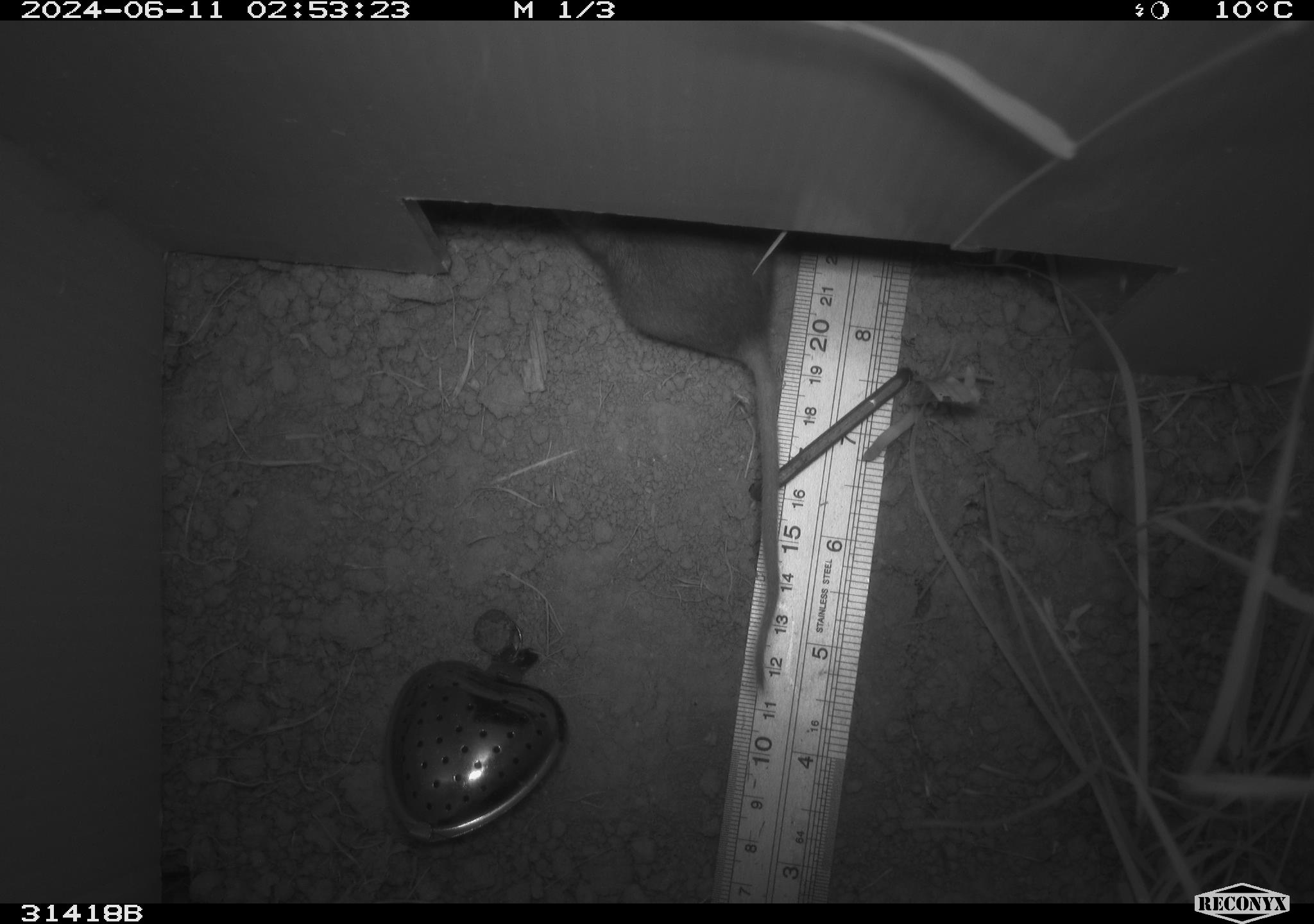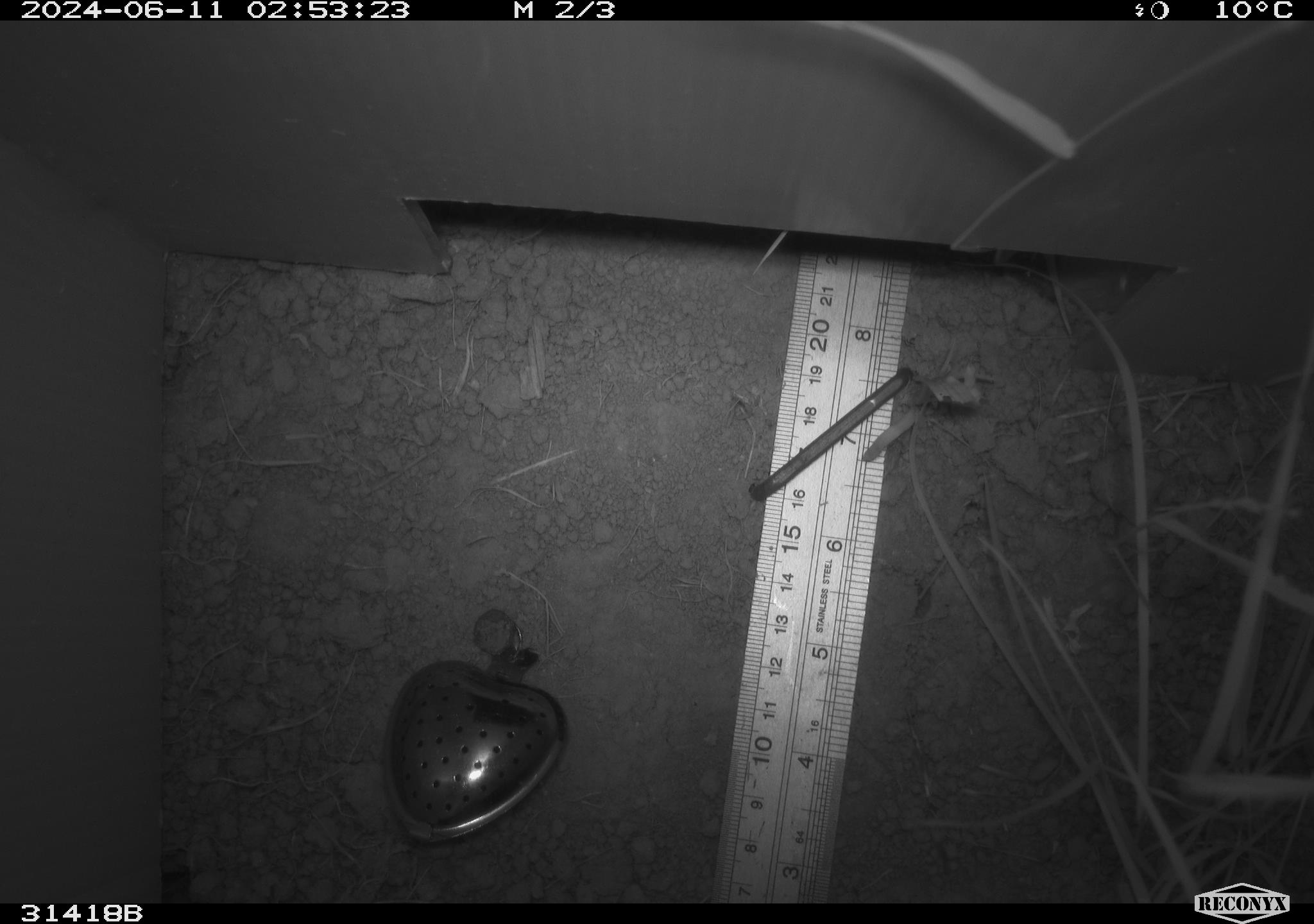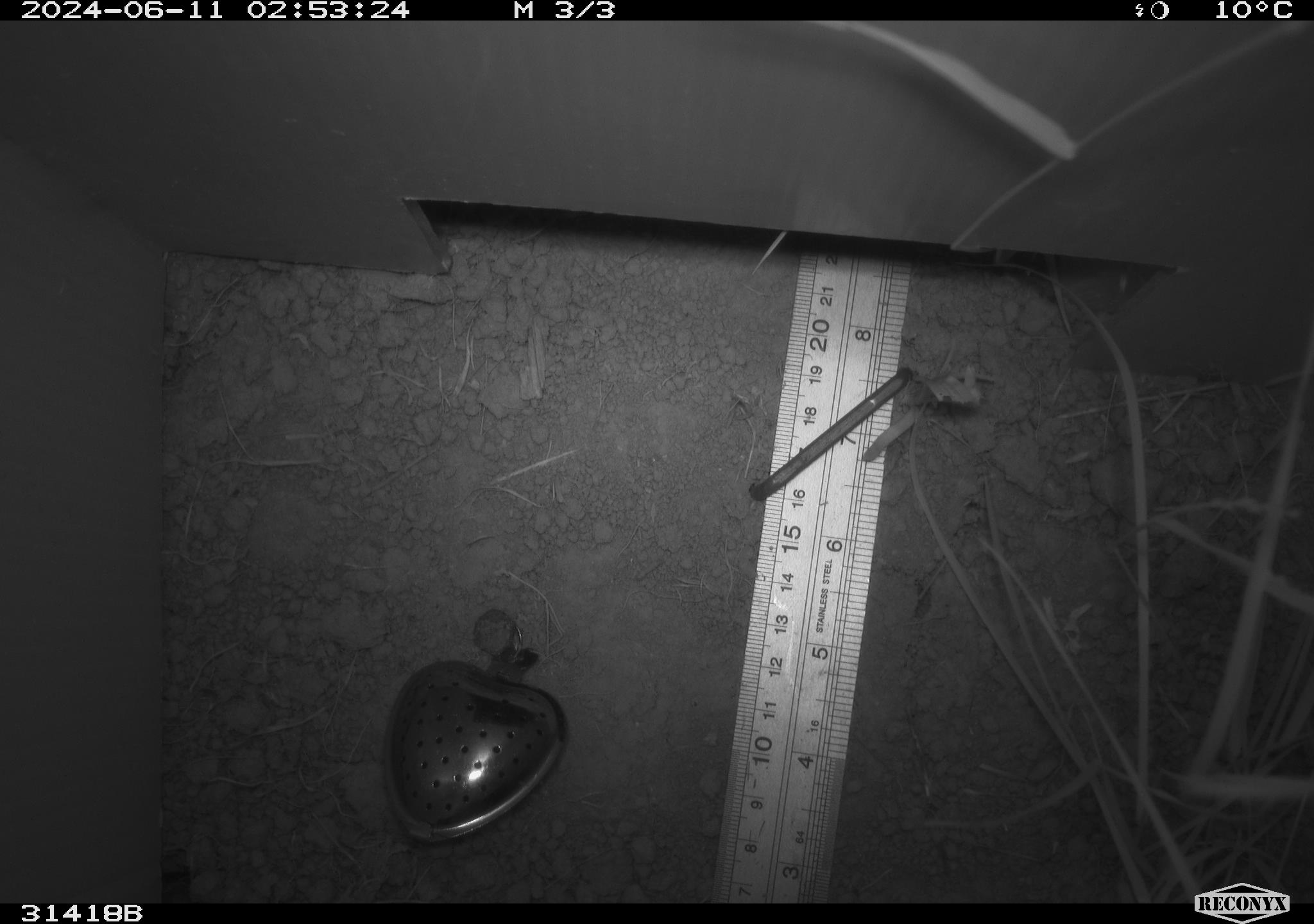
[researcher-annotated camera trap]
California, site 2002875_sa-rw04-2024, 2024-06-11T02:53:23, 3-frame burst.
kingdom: Animalia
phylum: Chordata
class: Mammalia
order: Rodentia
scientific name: Rodentia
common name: rodent